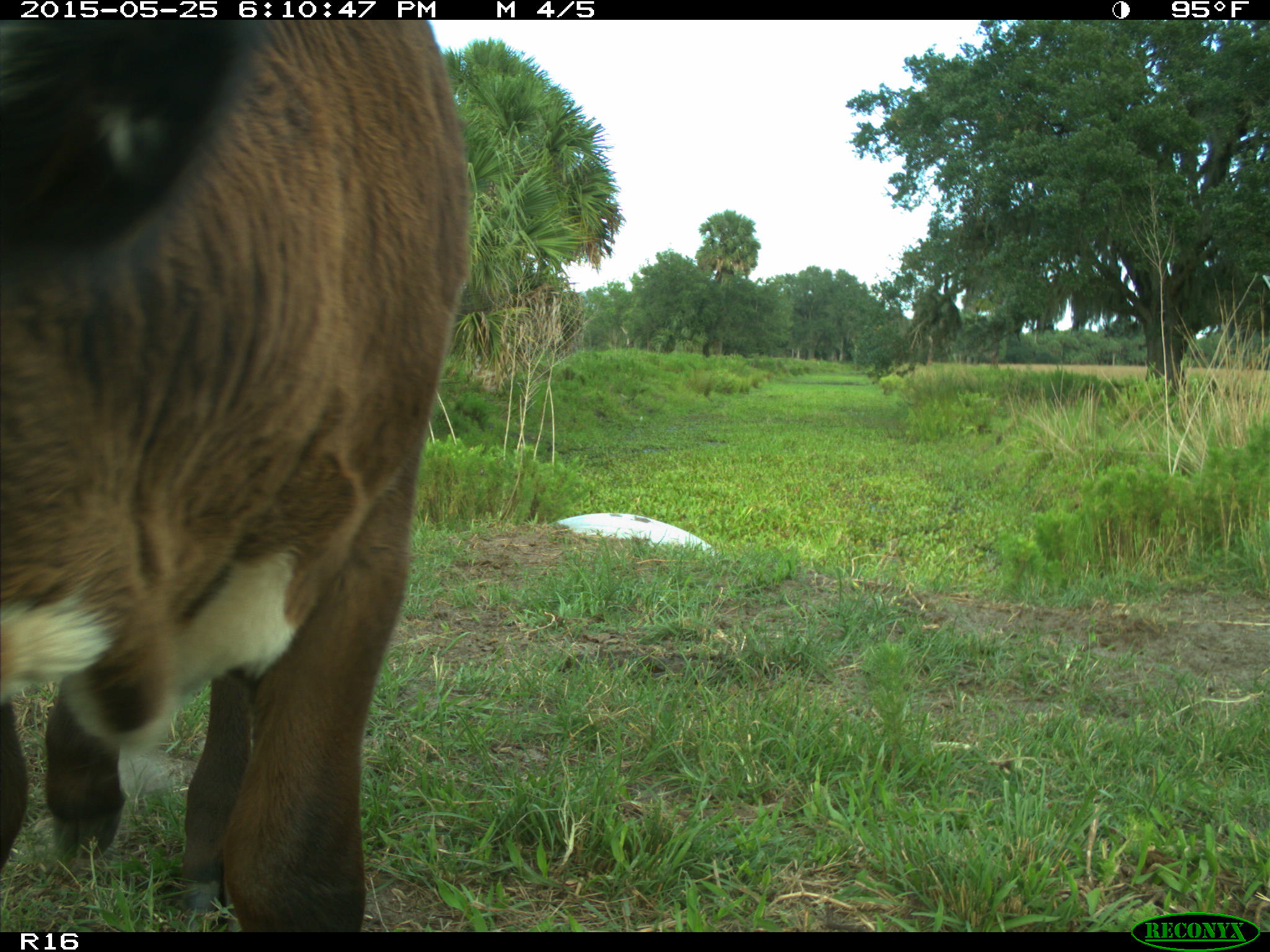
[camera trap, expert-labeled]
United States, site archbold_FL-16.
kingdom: Animalia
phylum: Chordata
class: Mammalia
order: Artiodactyla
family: Bovidae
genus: Bos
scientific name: Bos taurus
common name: domestic cow